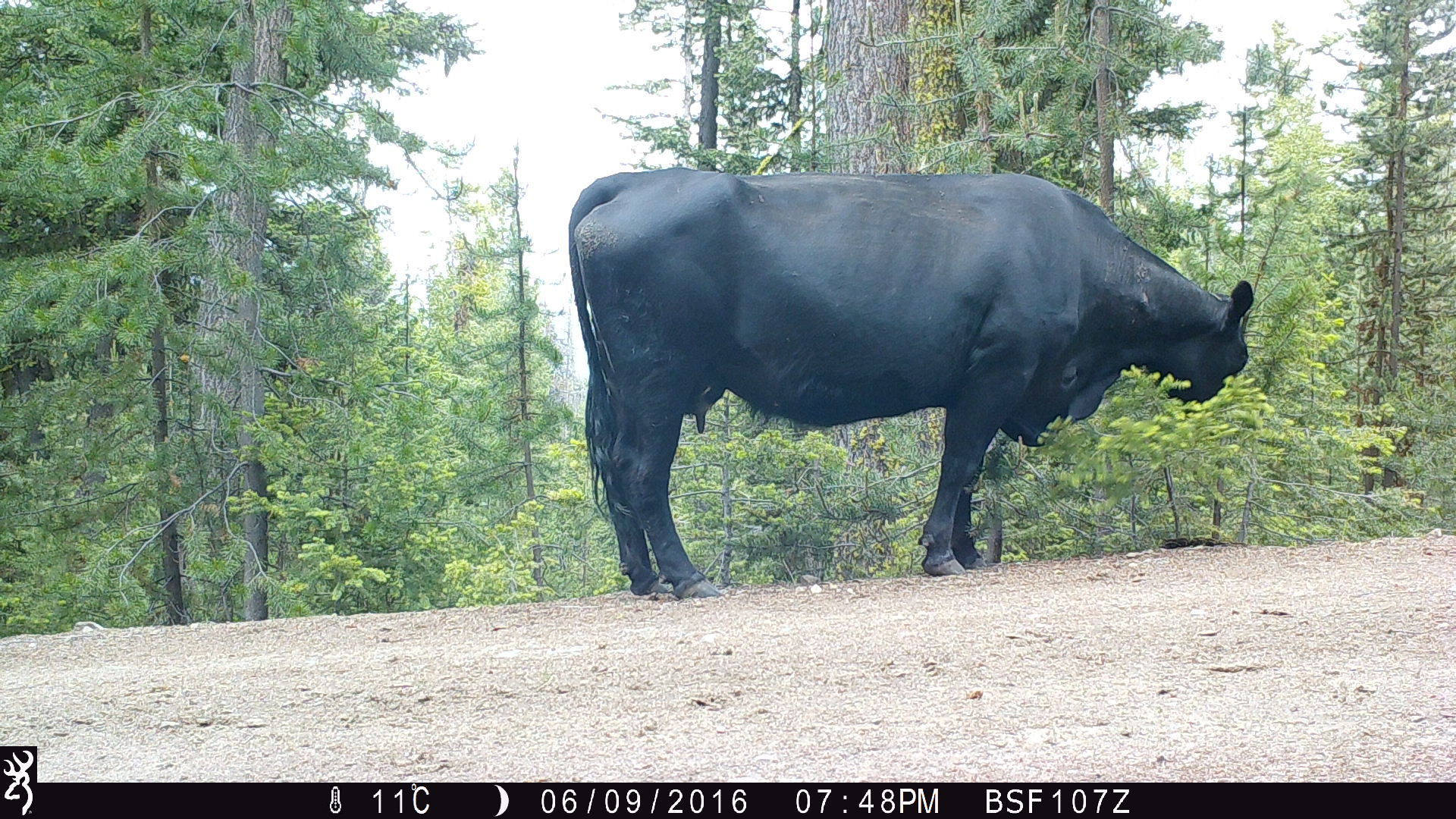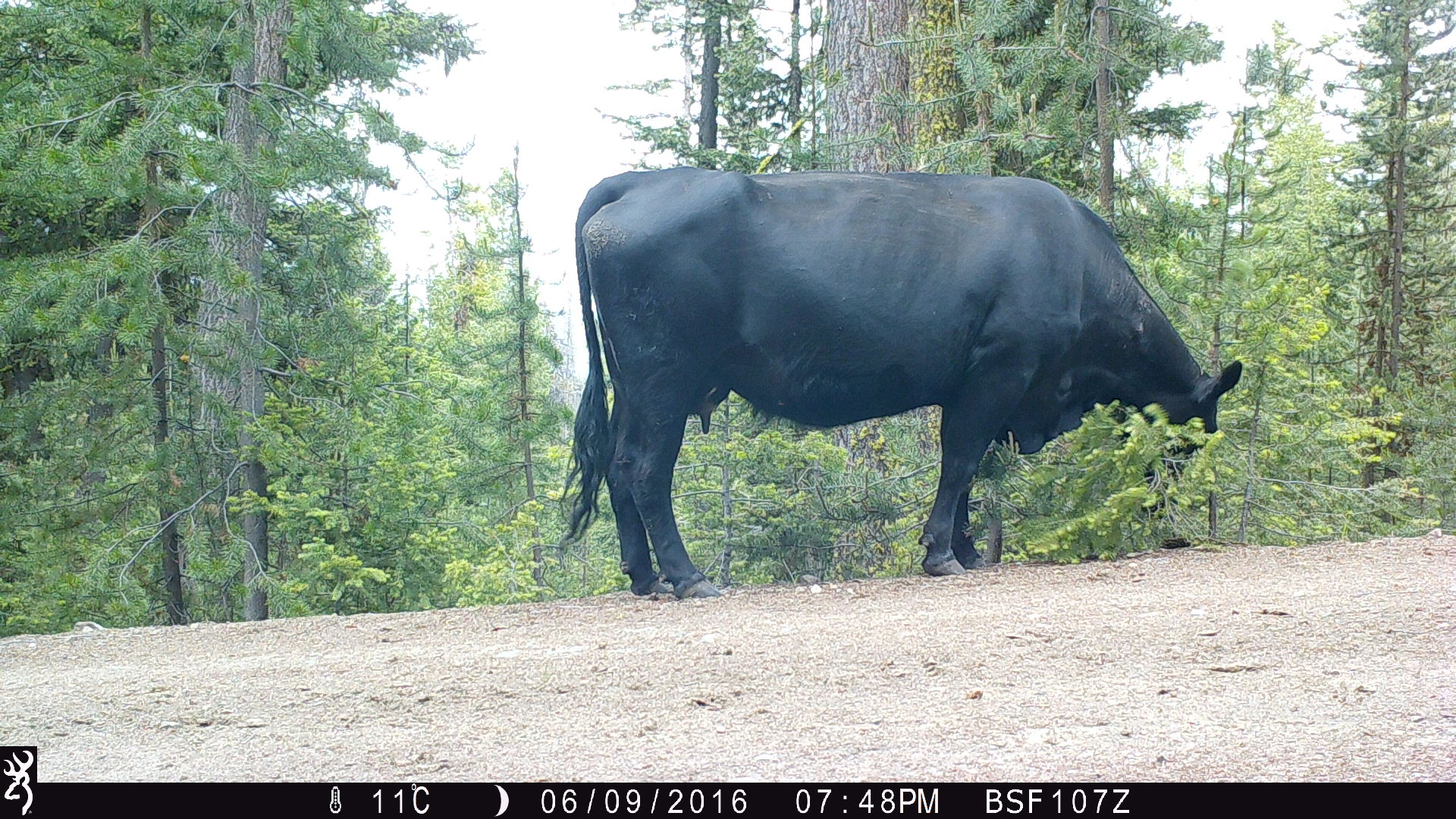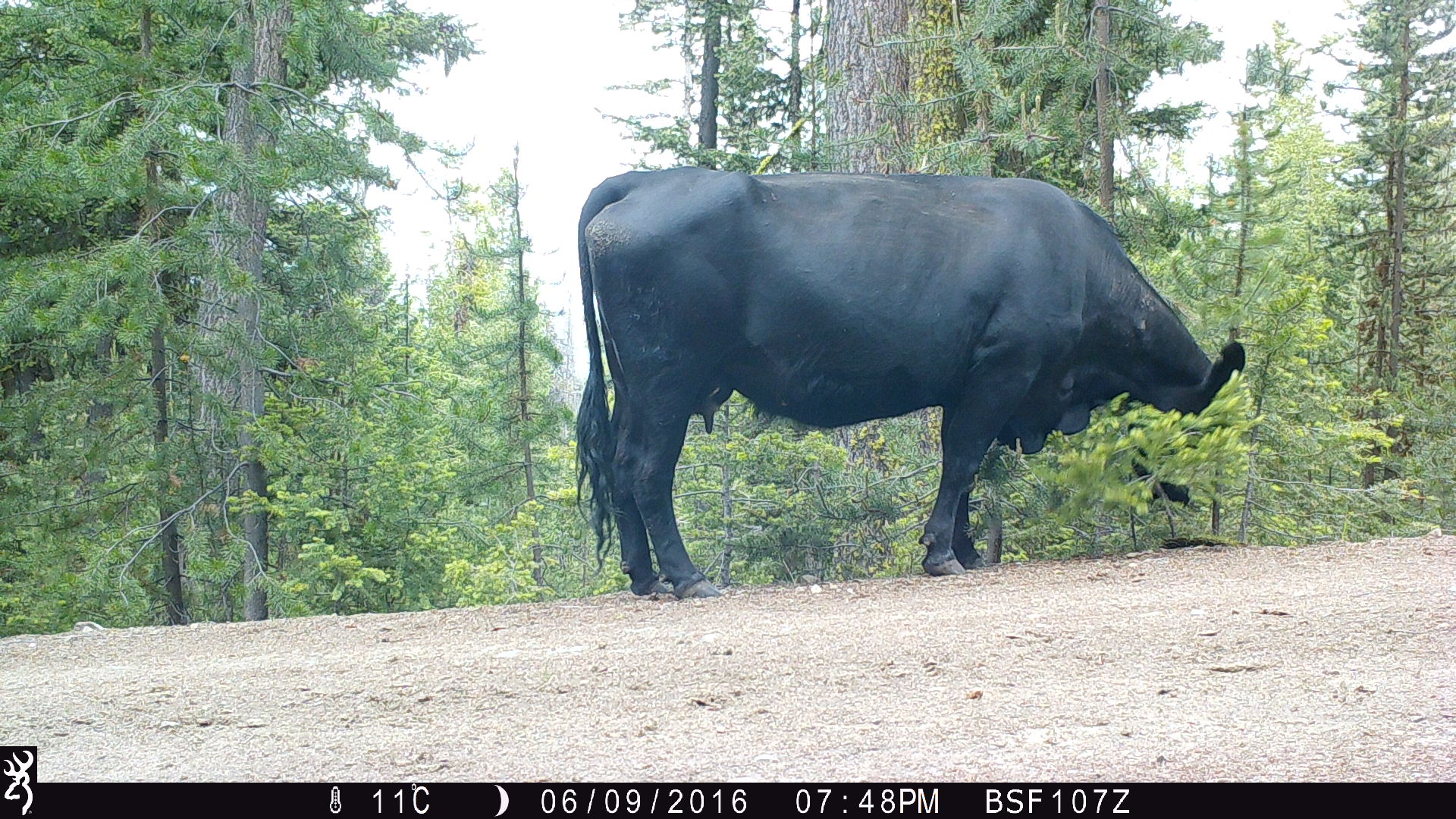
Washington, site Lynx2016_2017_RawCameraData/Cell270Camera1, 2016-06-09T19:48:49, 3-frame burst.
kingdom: Animalia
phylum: Chordata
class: Mammalia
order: Artiodactyla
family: Bovidae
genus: Bos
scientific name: Bos taurus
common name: domestic cattle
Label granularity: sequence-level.